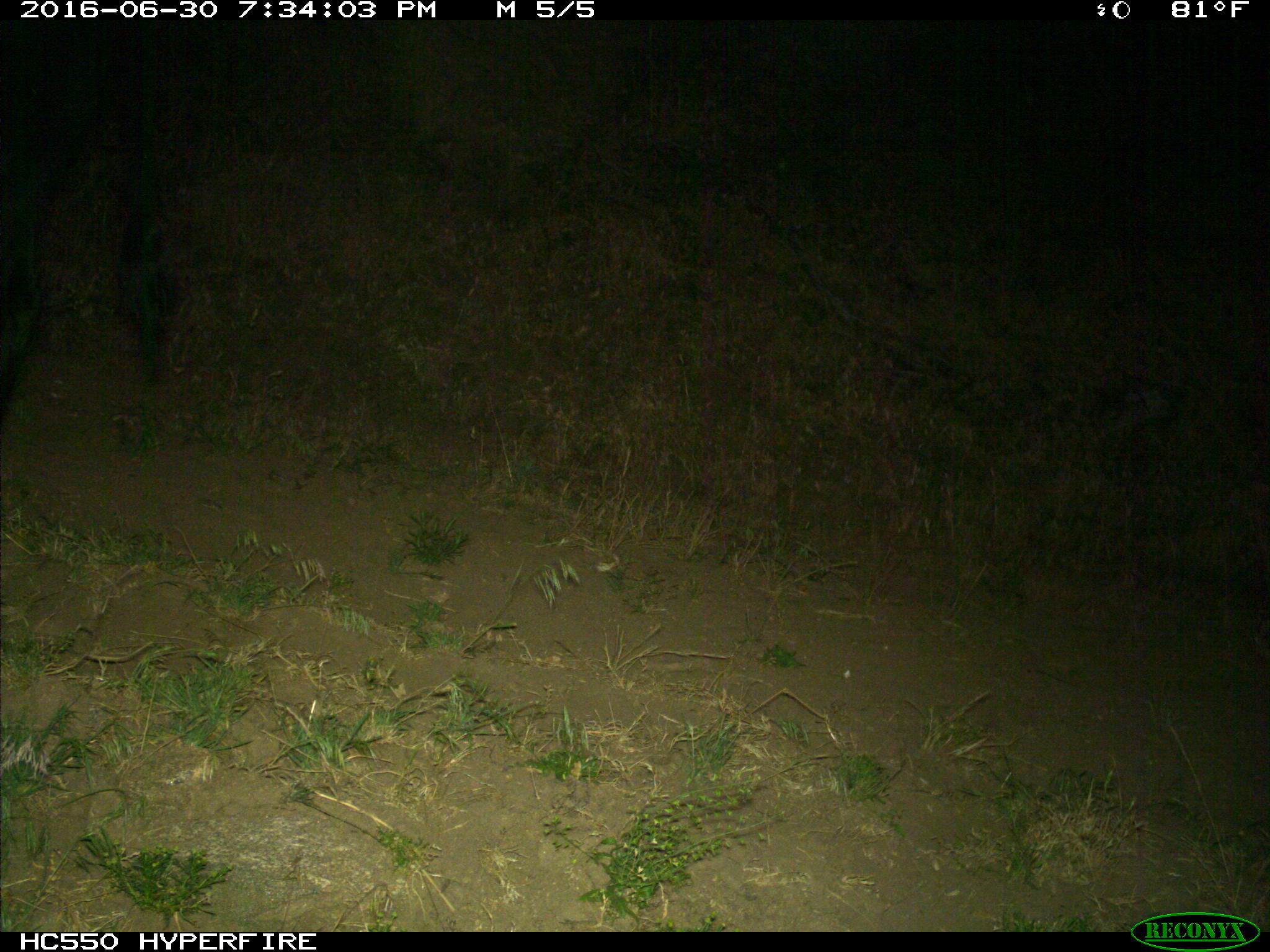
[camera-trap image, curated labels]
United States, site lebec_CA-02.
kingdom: Animalia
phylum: Chordata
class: Mammalia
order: Artiodactyla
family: Bovidae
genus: Bos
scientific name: Bos taurus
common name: domestic cow